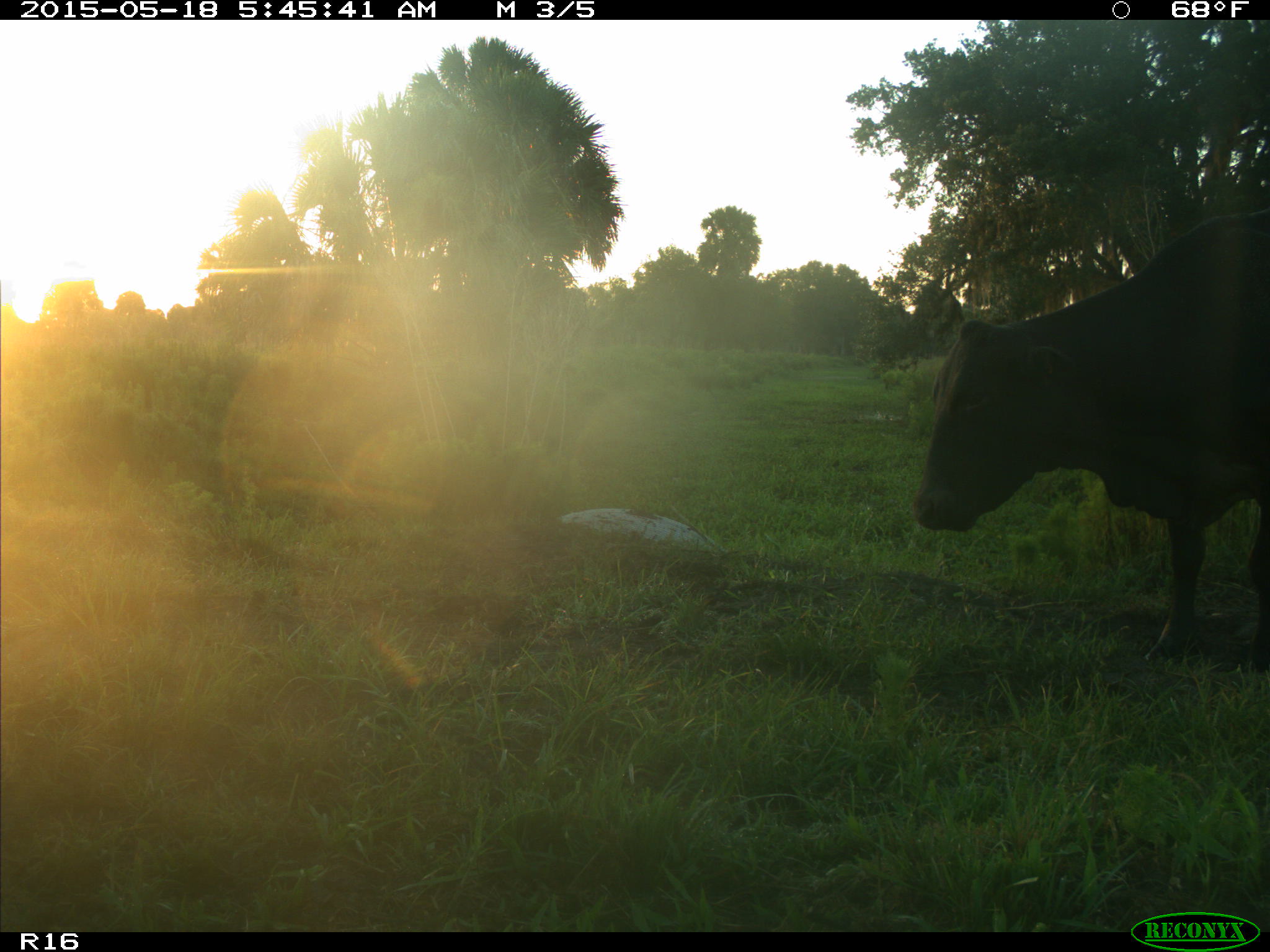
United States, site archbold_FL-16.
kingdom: Animalia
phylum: Chordata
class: Mammalia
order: Artiodactyla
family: Bovidae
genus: Bos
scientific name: Bos taurus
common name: domestic cow